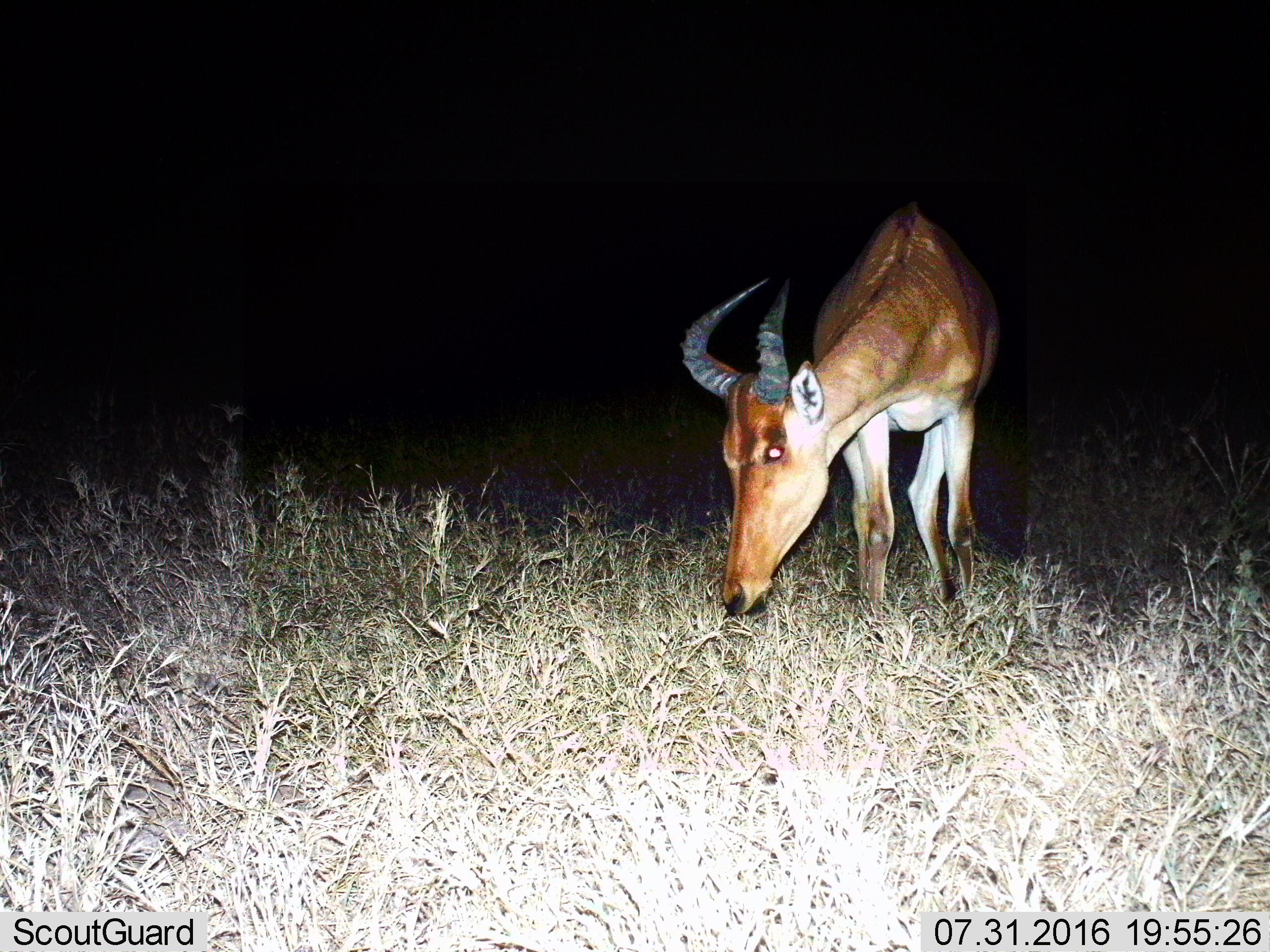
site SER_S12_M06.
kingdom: Animalia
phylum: Chordata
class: Mammalia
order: Artiodactyla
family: Bovidae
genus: Alcelaphus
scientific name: Alcelaphus buselaphus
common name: hartebeest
Hartebeest (Alcelaphus buselaphus), count 1. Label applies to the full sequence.